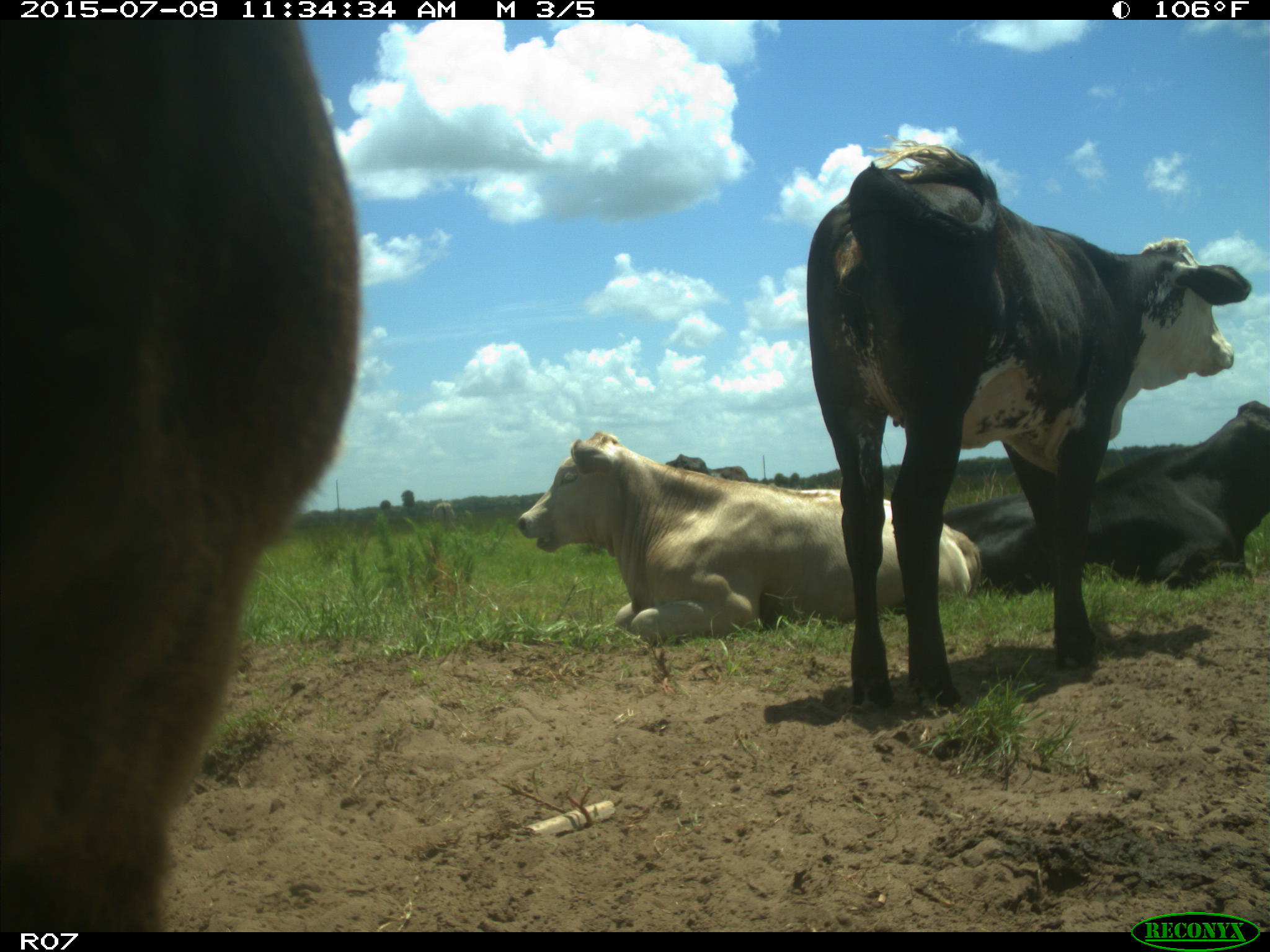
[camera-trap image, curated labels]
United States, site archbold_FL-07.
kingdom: Animalia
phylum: Chordata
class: Mammalia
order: Artiodactyla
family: Bovidae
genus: Bos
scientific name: Bos taurus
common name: domestic cow